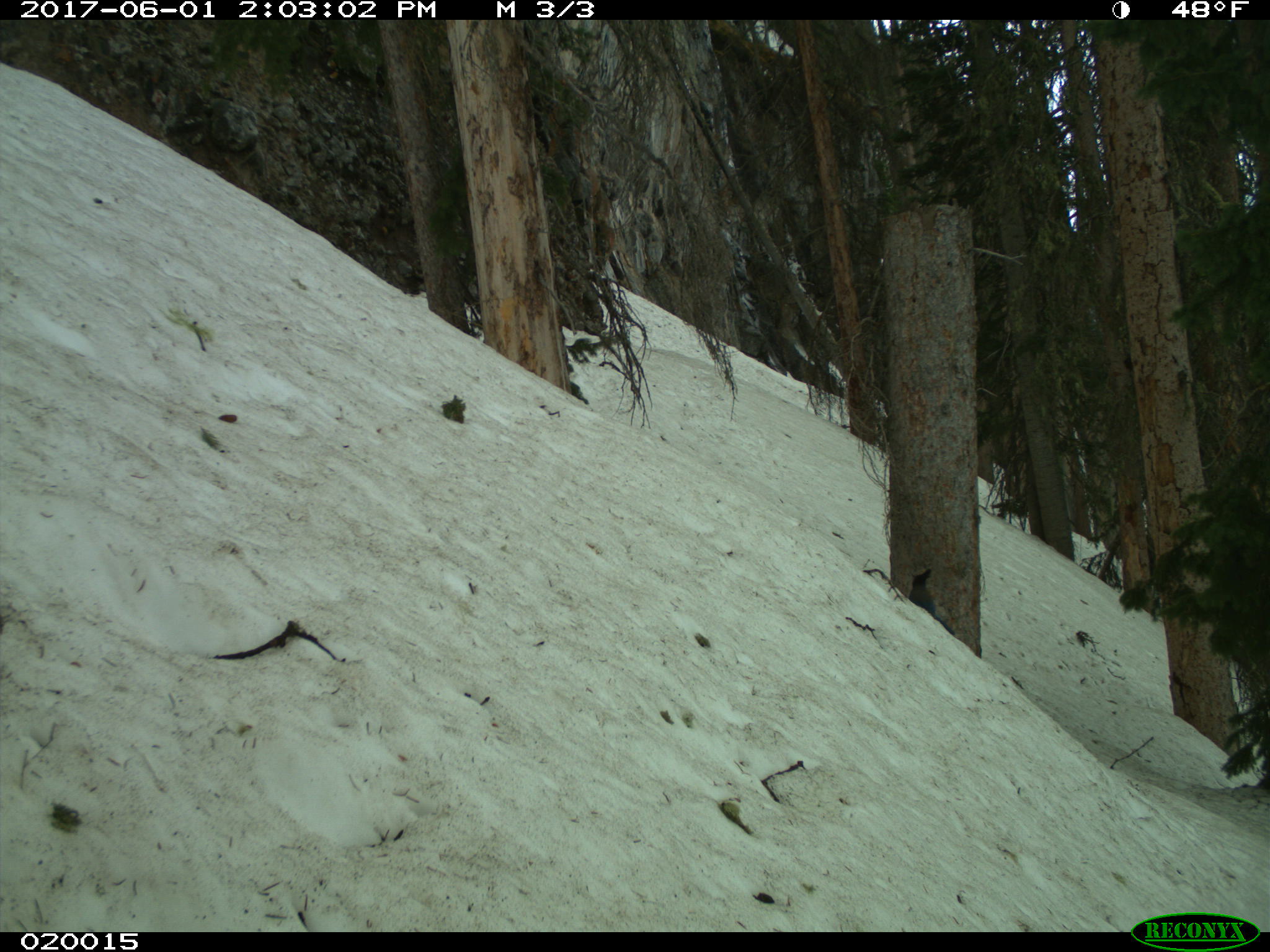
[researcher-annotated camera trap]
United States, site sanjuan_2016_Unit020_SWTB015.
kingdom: Animalia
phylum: Chordata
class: Aves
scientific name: Aves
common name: birds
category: unidentified bird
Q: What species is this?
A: Unidentified bird (birds) (Aves).